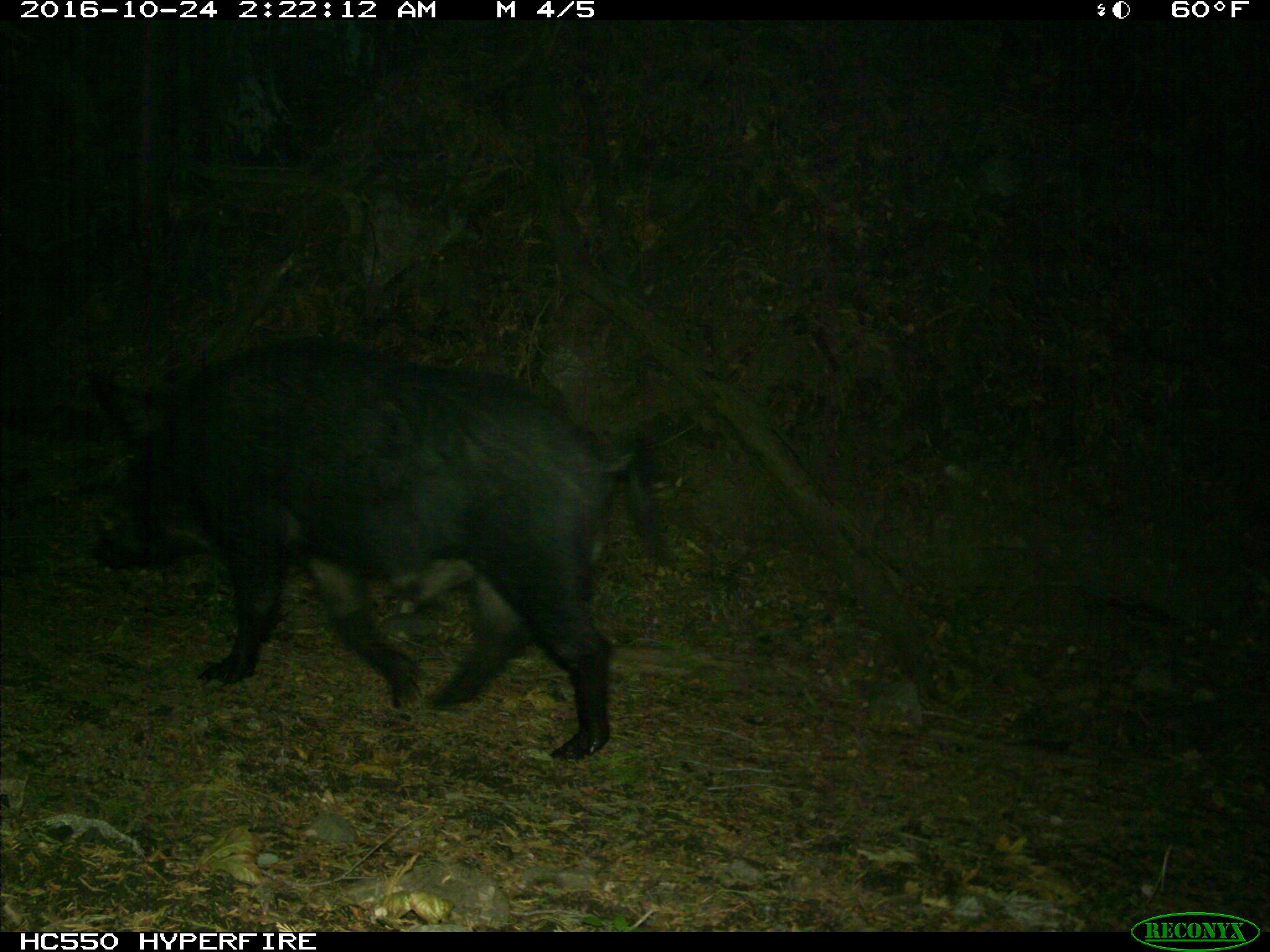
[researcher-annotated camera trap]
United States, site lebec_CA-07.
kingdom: Animalia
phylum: Chordata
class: Mammalia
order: Artiodactyla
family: Suidae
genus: Sus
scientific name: Sus scrofa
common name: wild boar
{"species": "Sus scrofa (wild boar)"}